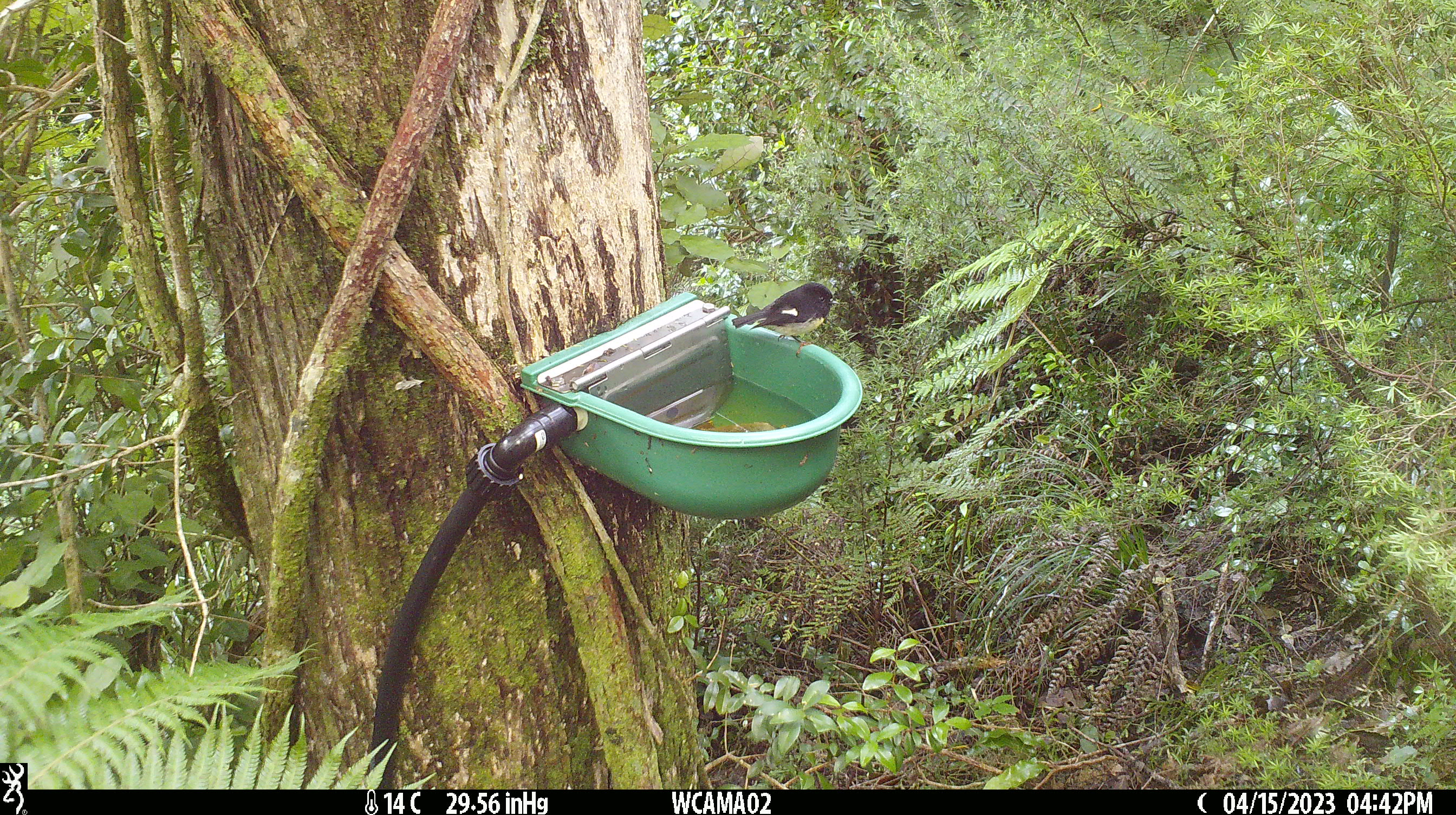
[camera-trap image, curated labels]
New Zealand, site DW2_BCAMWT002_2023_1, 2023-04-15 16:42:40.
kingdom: Animalia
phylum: Chordata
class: Aves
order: Passeriformes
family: Petroicidae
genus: Petroica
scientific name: Petroica macrocephala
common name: tomtit